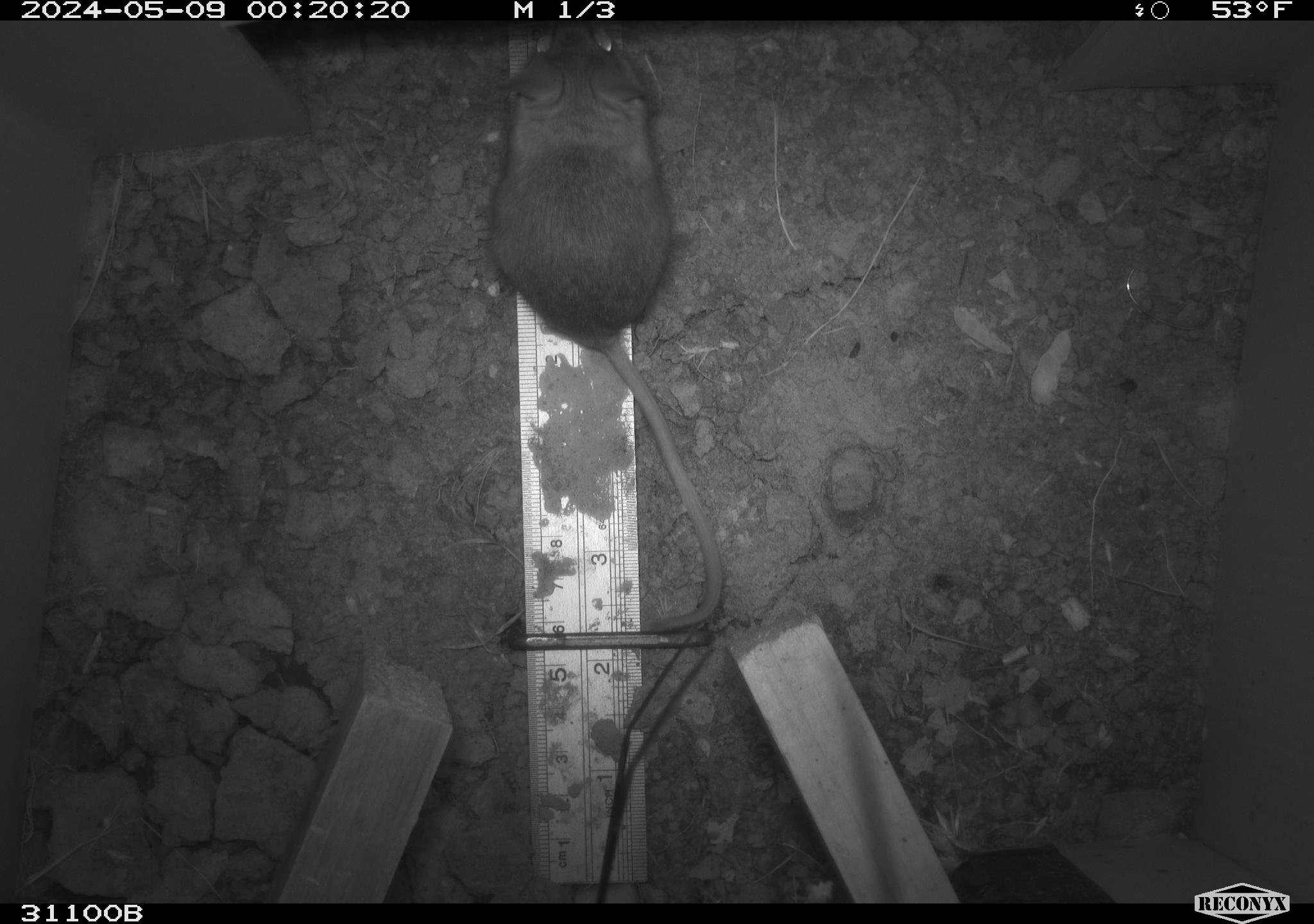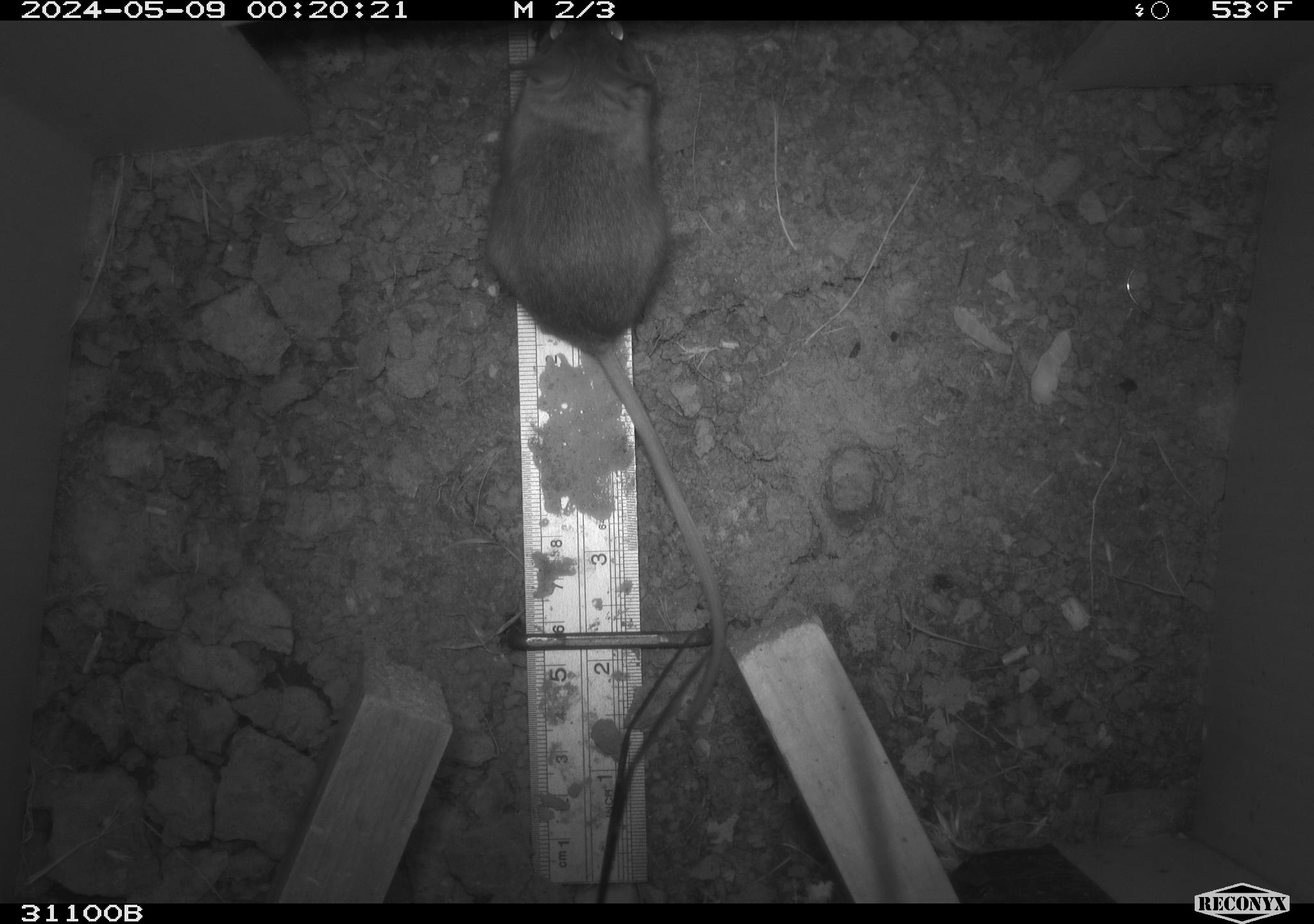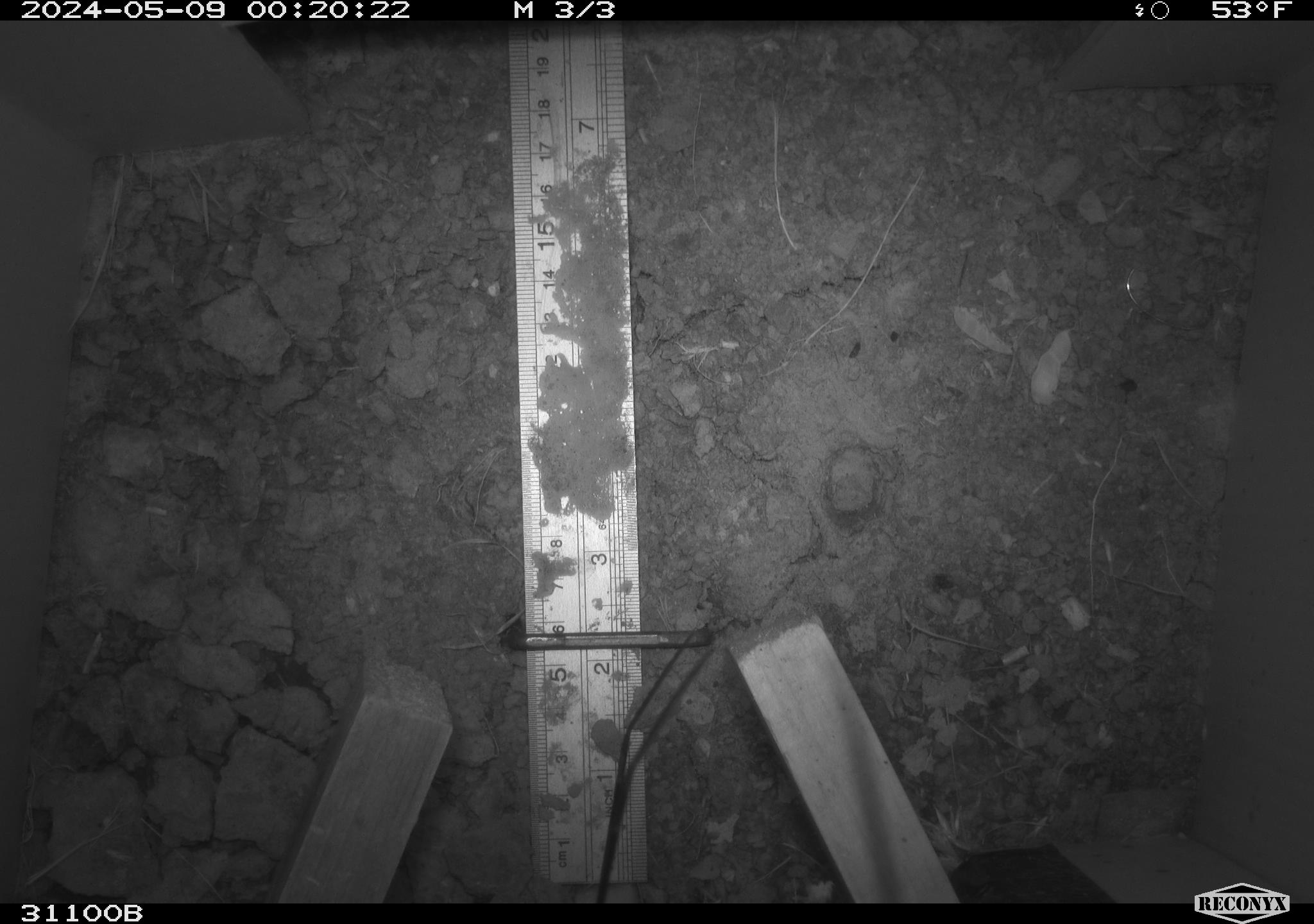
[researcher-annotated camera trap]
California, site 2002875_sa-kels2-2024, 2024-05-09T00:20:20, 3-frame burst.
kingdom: Animalia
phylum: Chordata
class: Mammalia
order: Rodentia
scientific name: Rodentia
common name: rodent